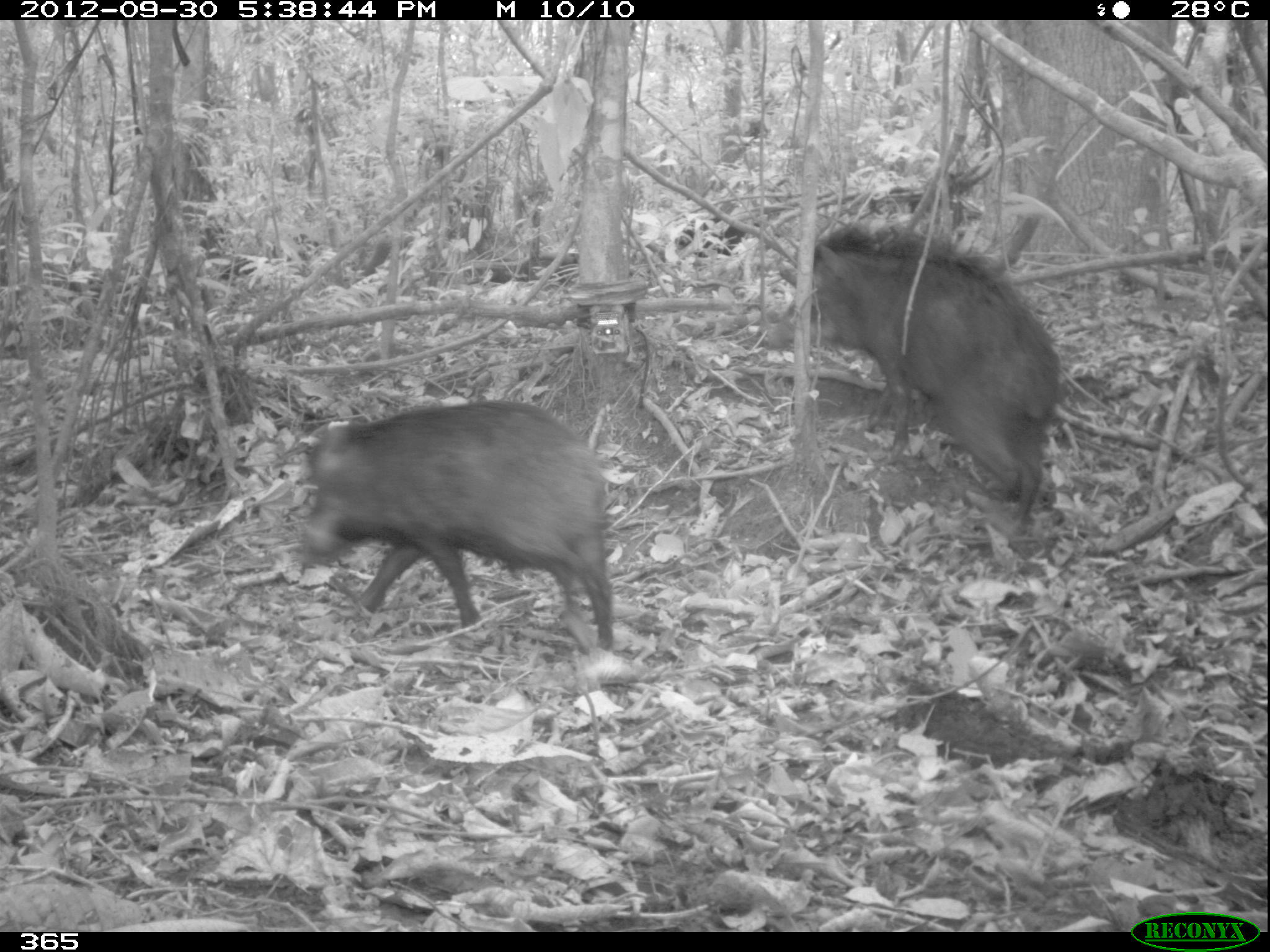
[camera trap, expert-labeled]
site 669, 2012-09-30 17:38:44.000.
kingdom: Animalia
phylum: Chordata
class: Mammalia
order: Artiodactyla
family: Tayassuidae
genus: Tayassu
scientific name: Tayassu pecari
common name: white-lipped peccary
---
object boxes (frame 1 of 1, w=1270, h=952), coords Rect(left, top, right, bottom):
tayassu pecari: Rect(766, 224, 1061, 528); Rect(295, 399, 614, 650)